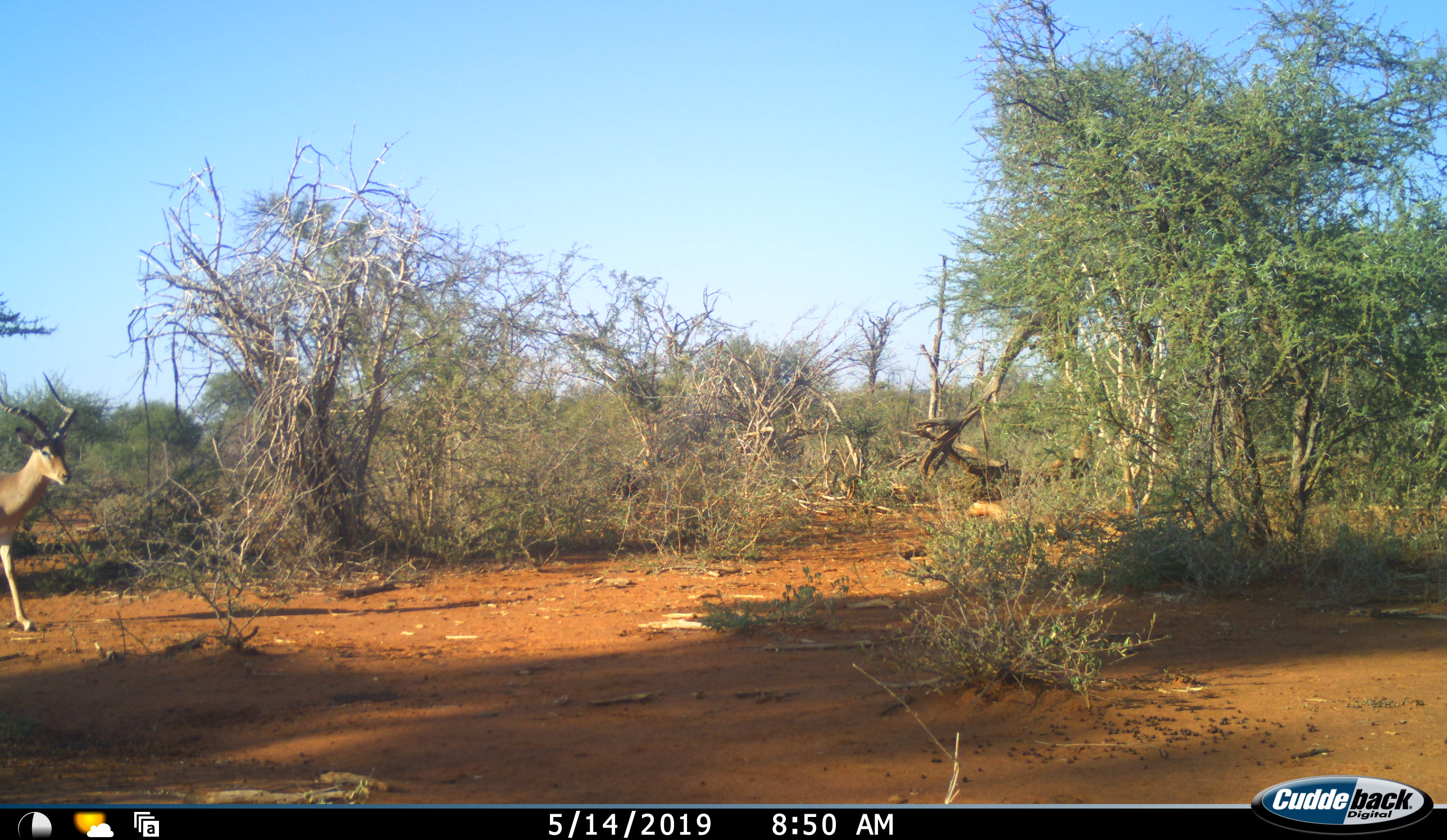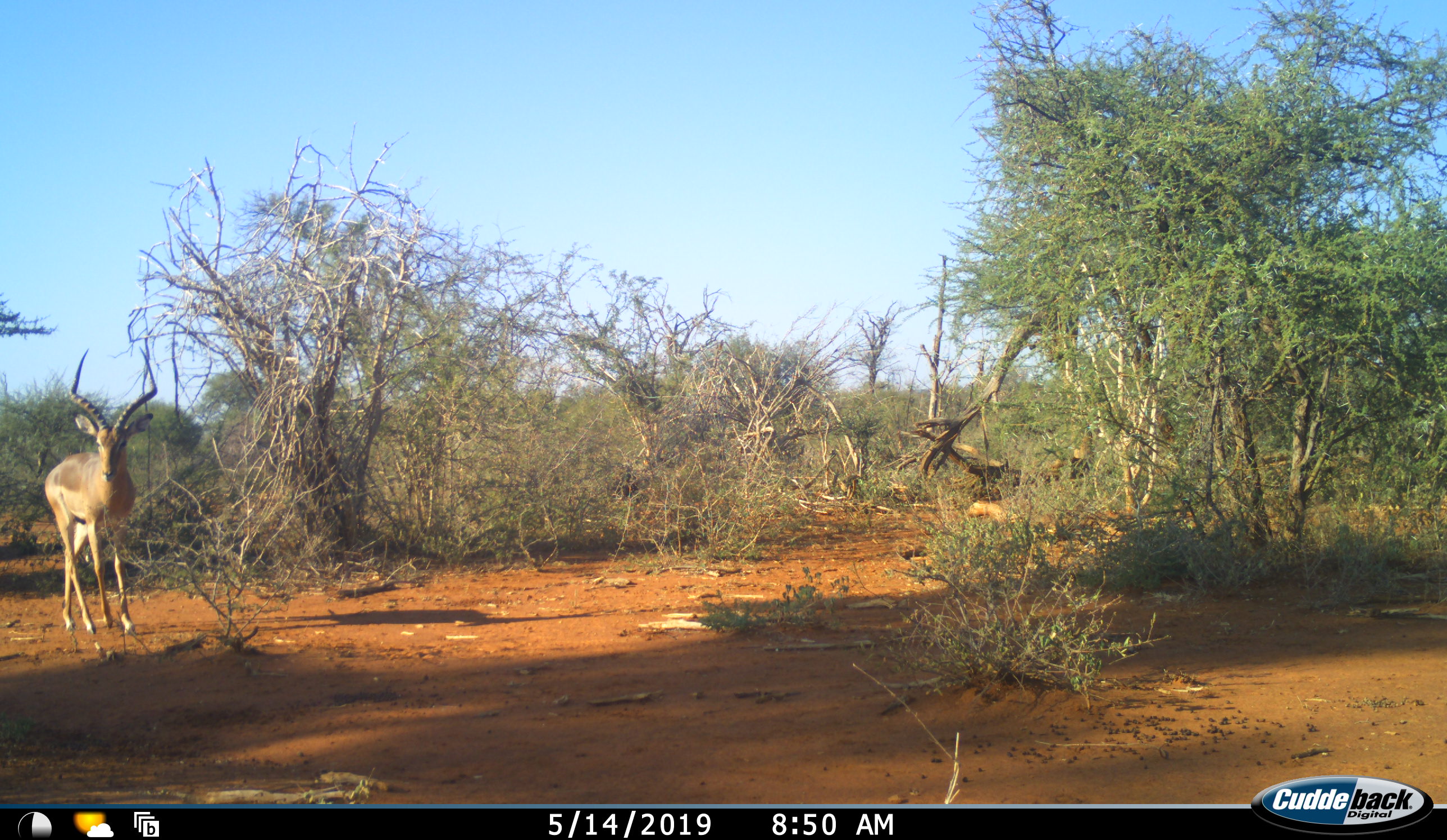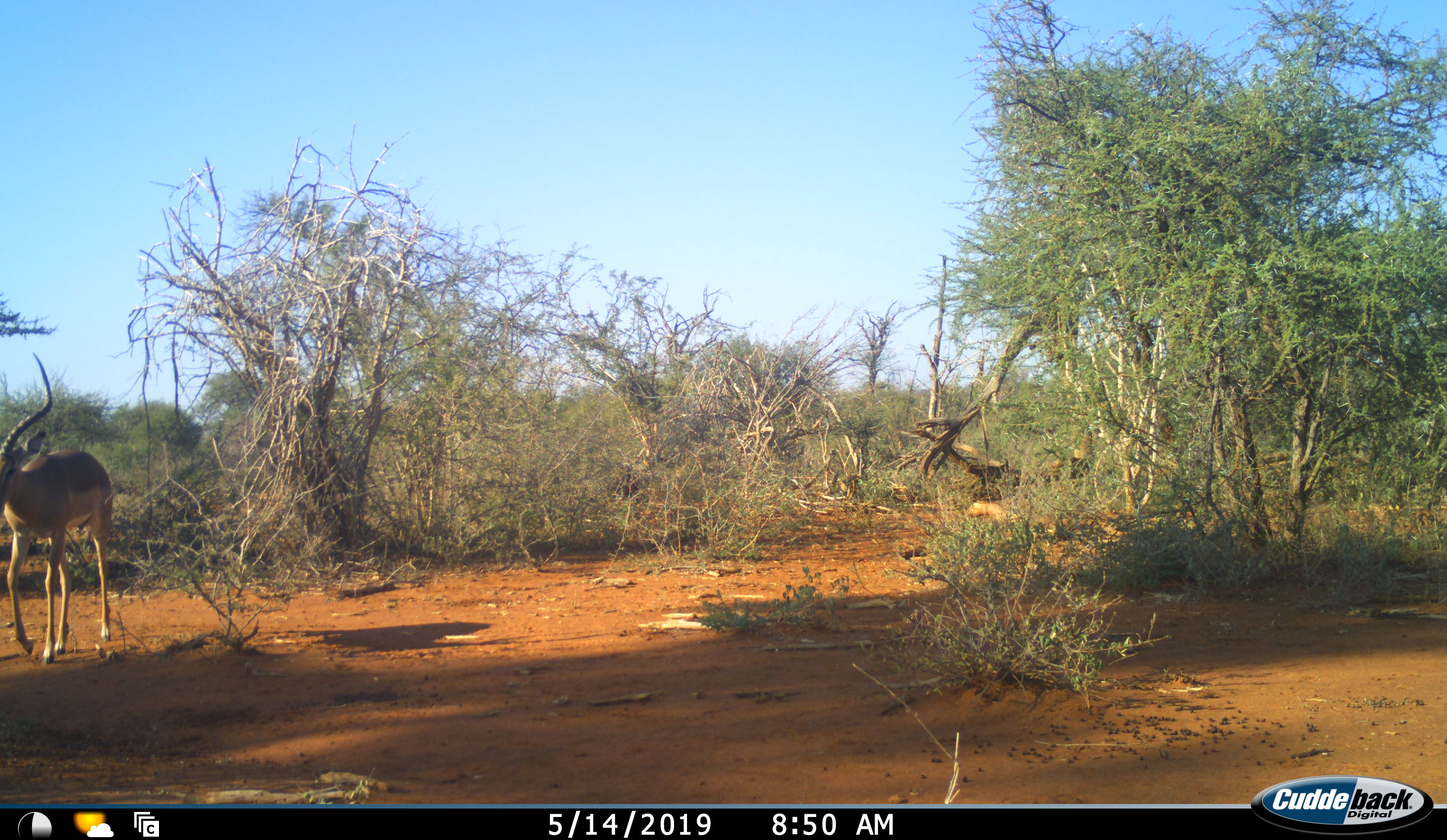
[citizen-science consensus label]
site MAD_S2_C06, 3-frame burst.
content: unidentified animal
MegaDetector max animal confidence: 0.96